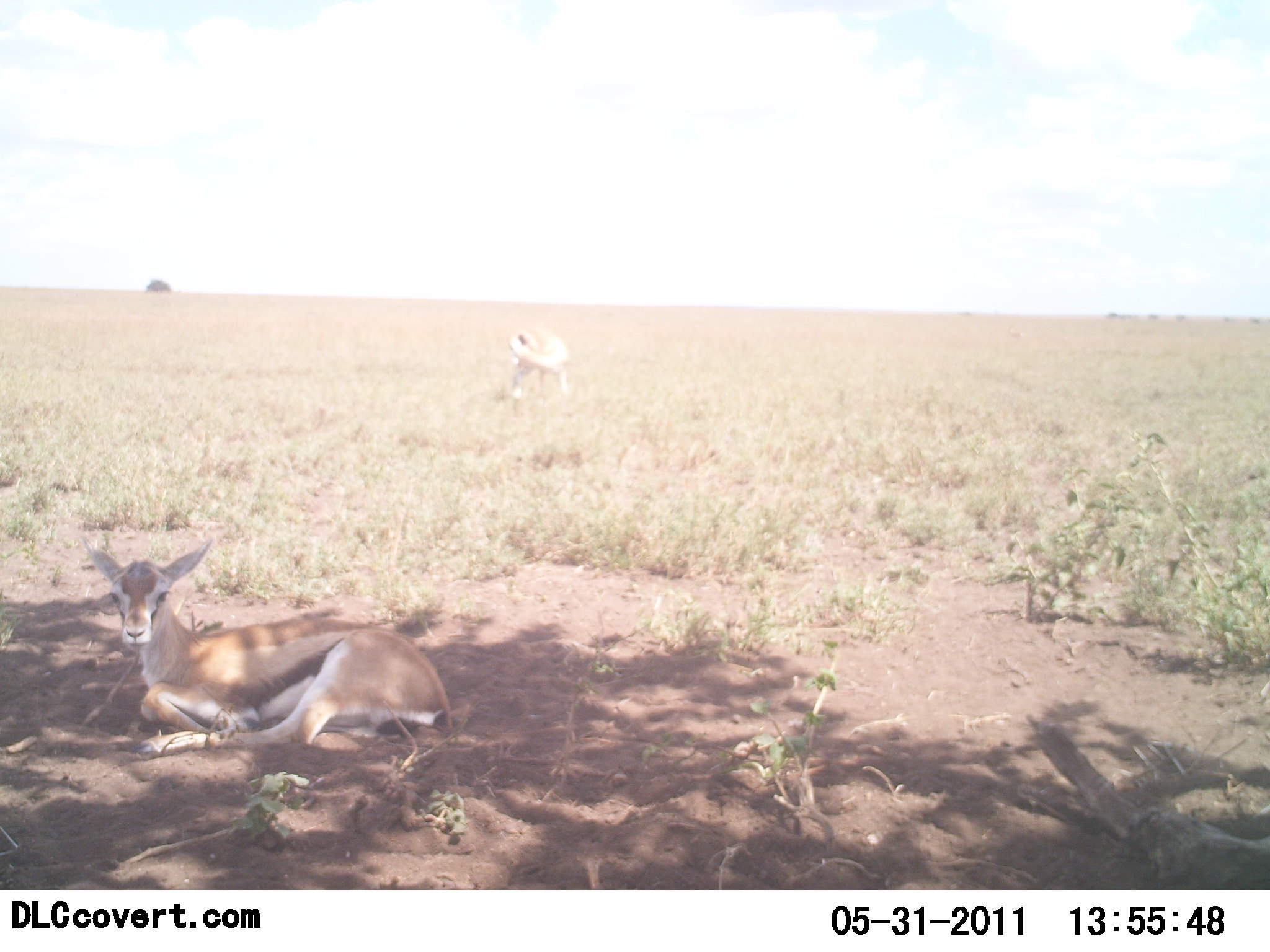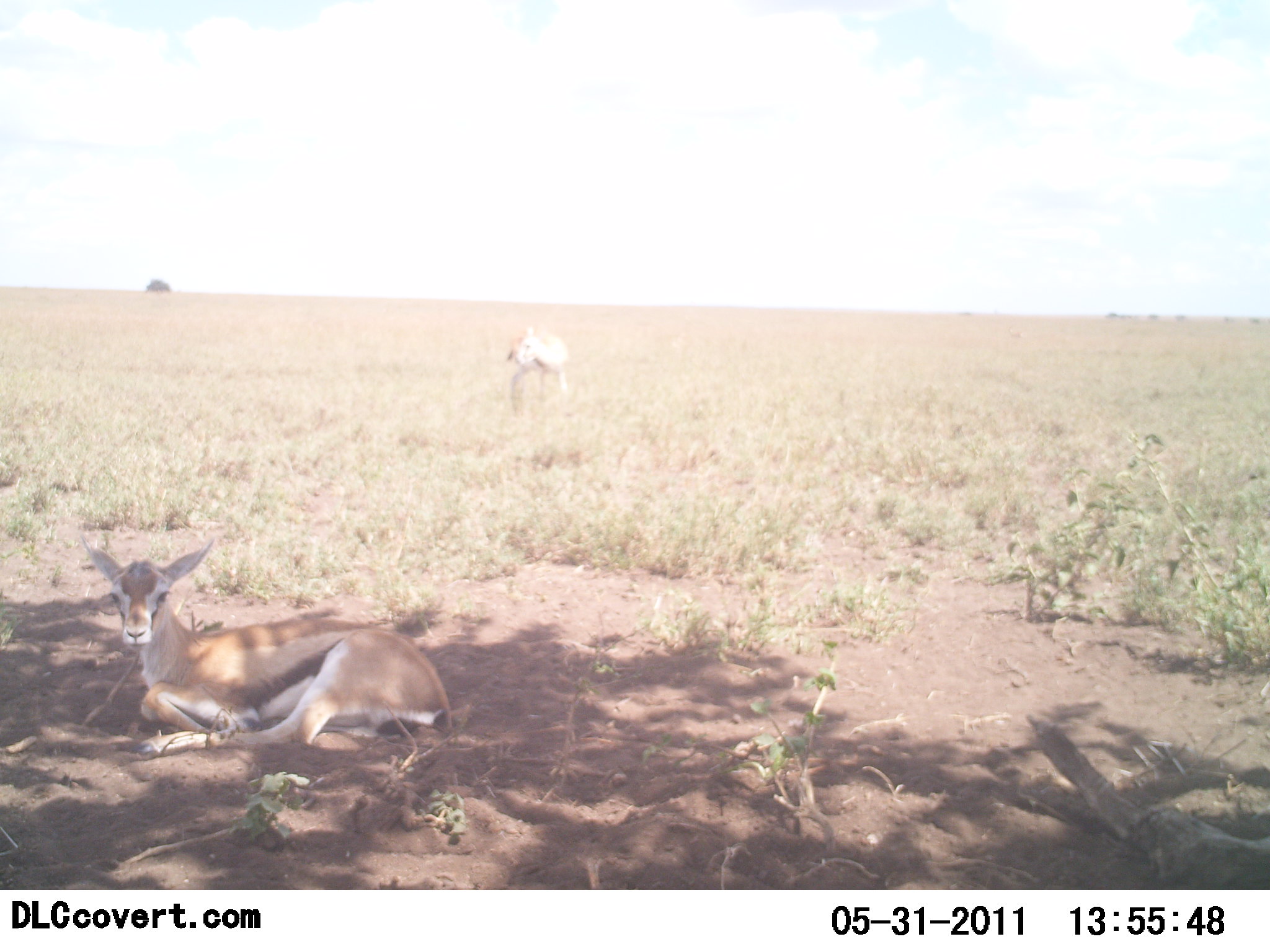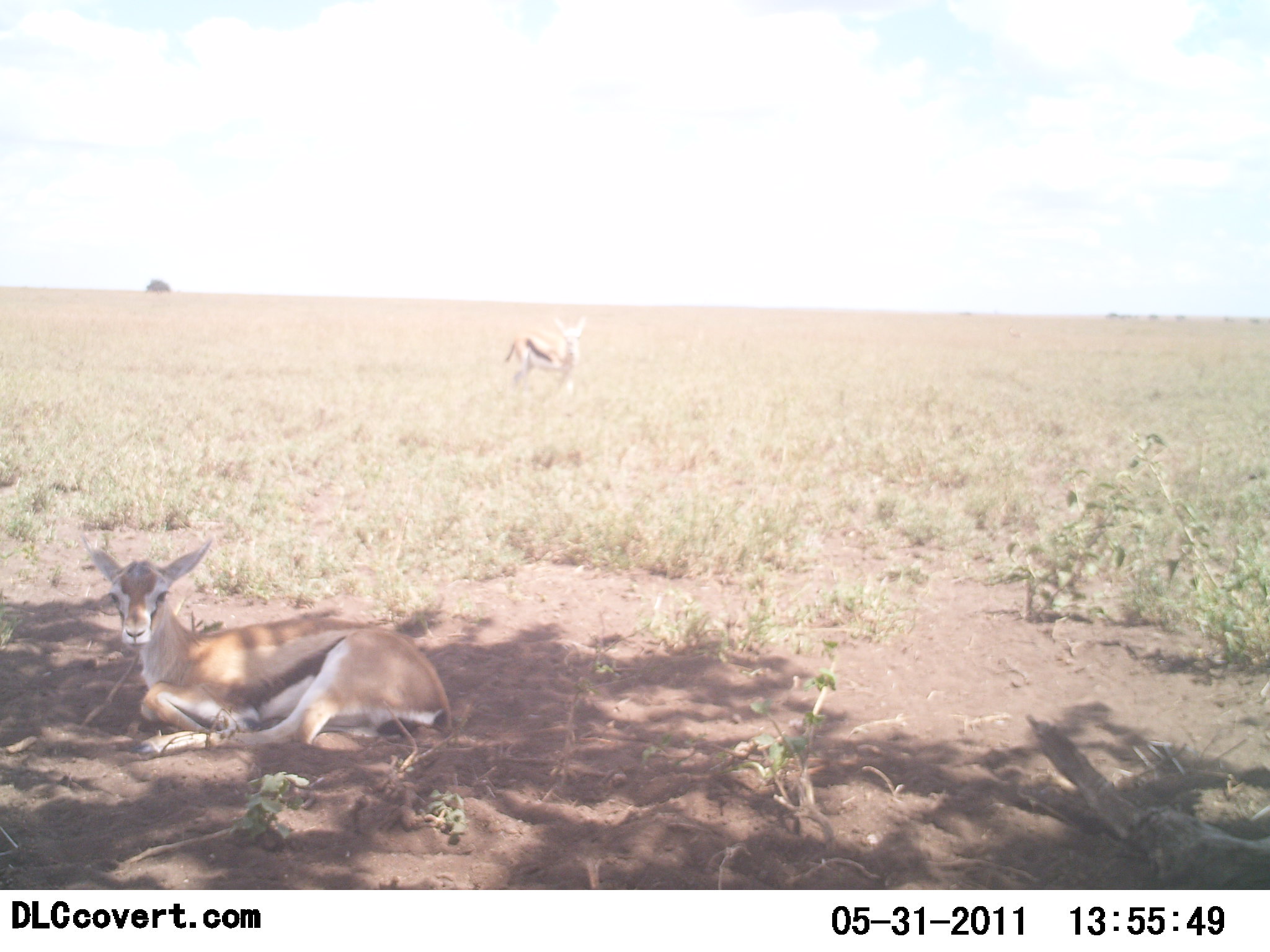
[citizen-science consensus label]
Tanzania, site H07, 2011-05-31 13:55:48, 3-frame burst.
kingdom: Animalia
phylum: Chordata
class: Mammalia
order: Artiodactyla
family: Bovidae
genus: Eudorcas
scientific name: Eudorcas thomsonii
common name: thomson's gazelle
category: gazellethomsons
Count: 2.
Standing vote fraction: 64%.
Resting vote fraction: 100%.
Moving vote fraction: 18%.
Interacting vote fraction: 0%.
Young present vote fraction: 9%.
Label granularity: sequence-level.